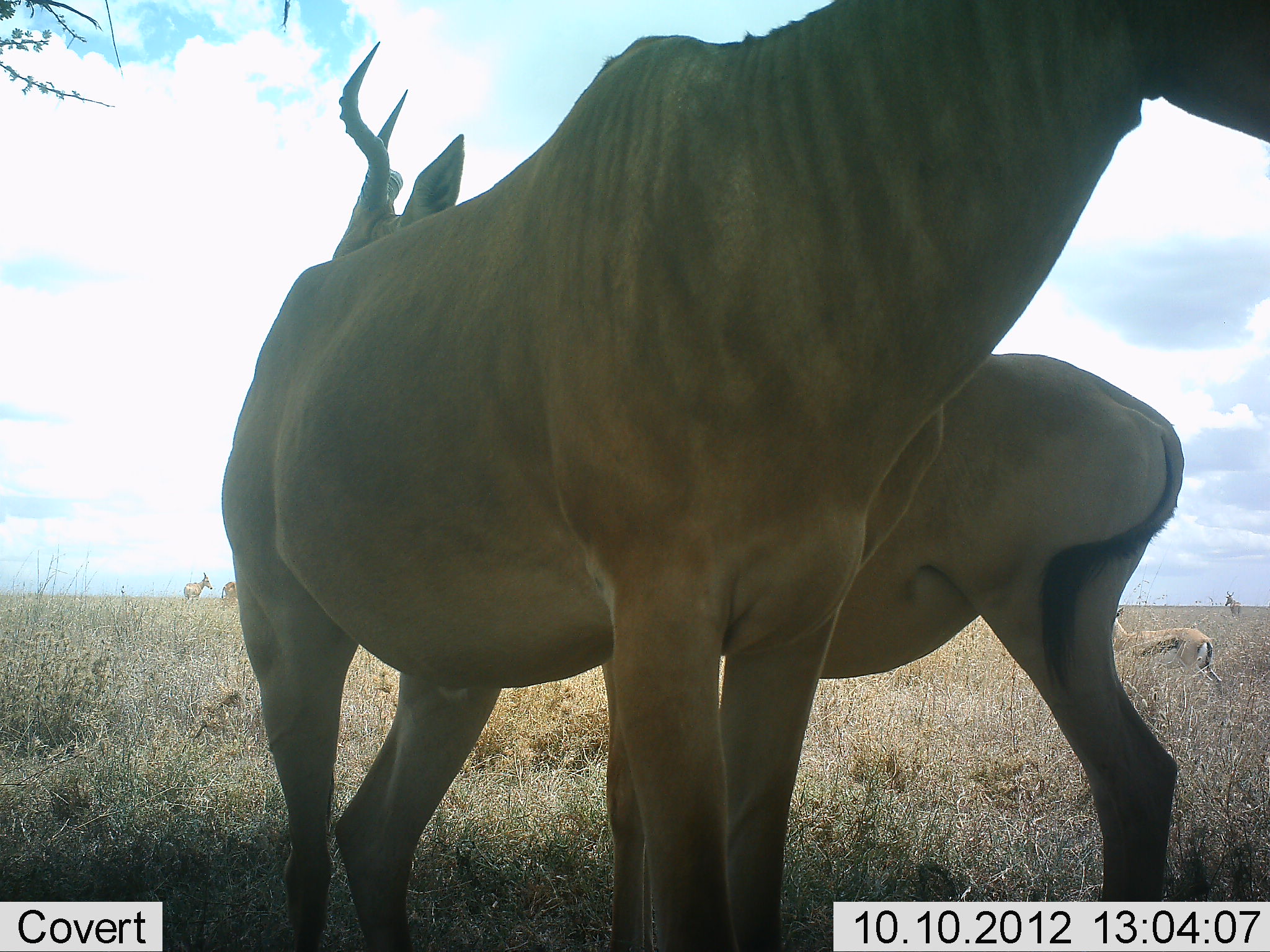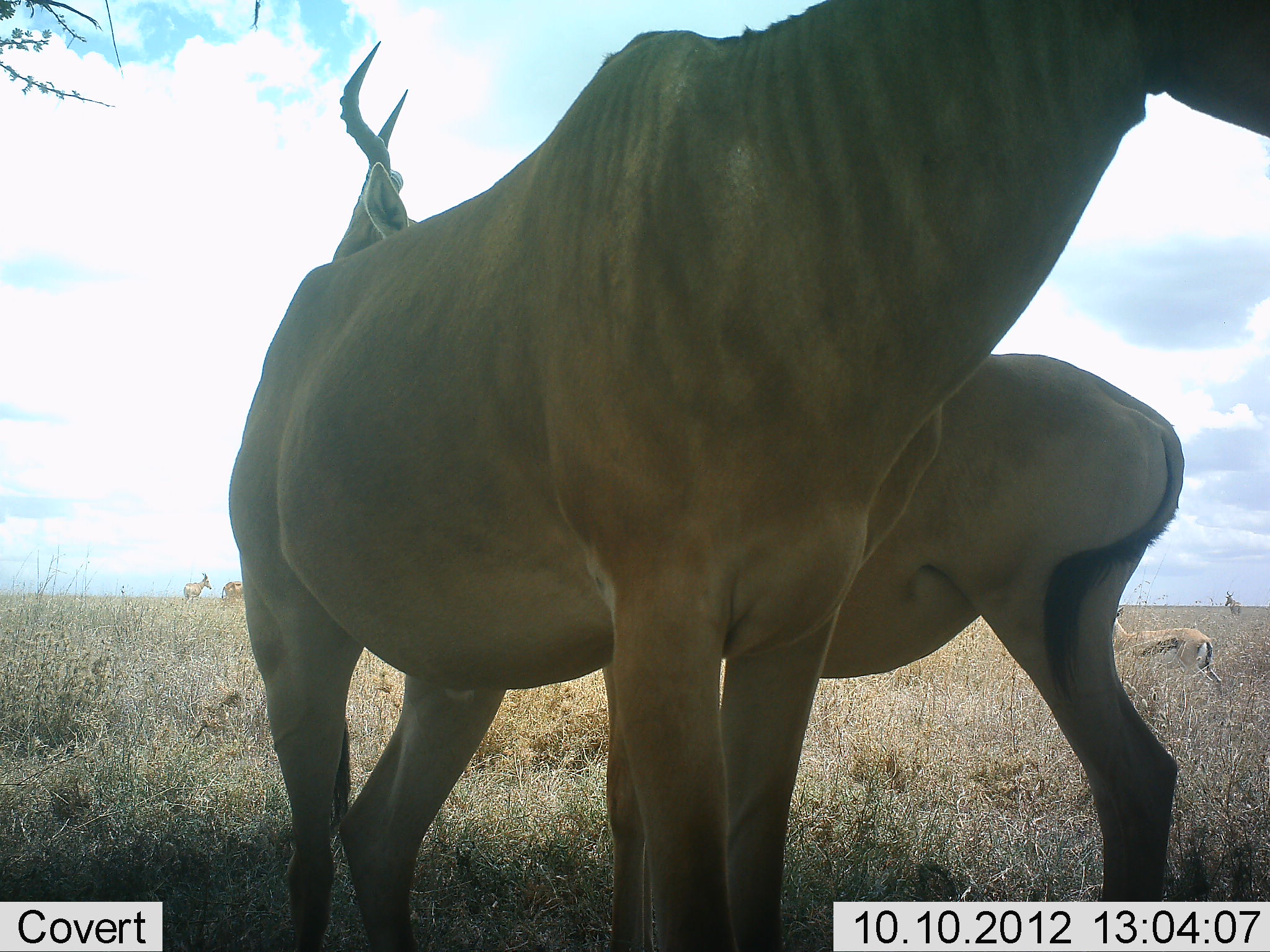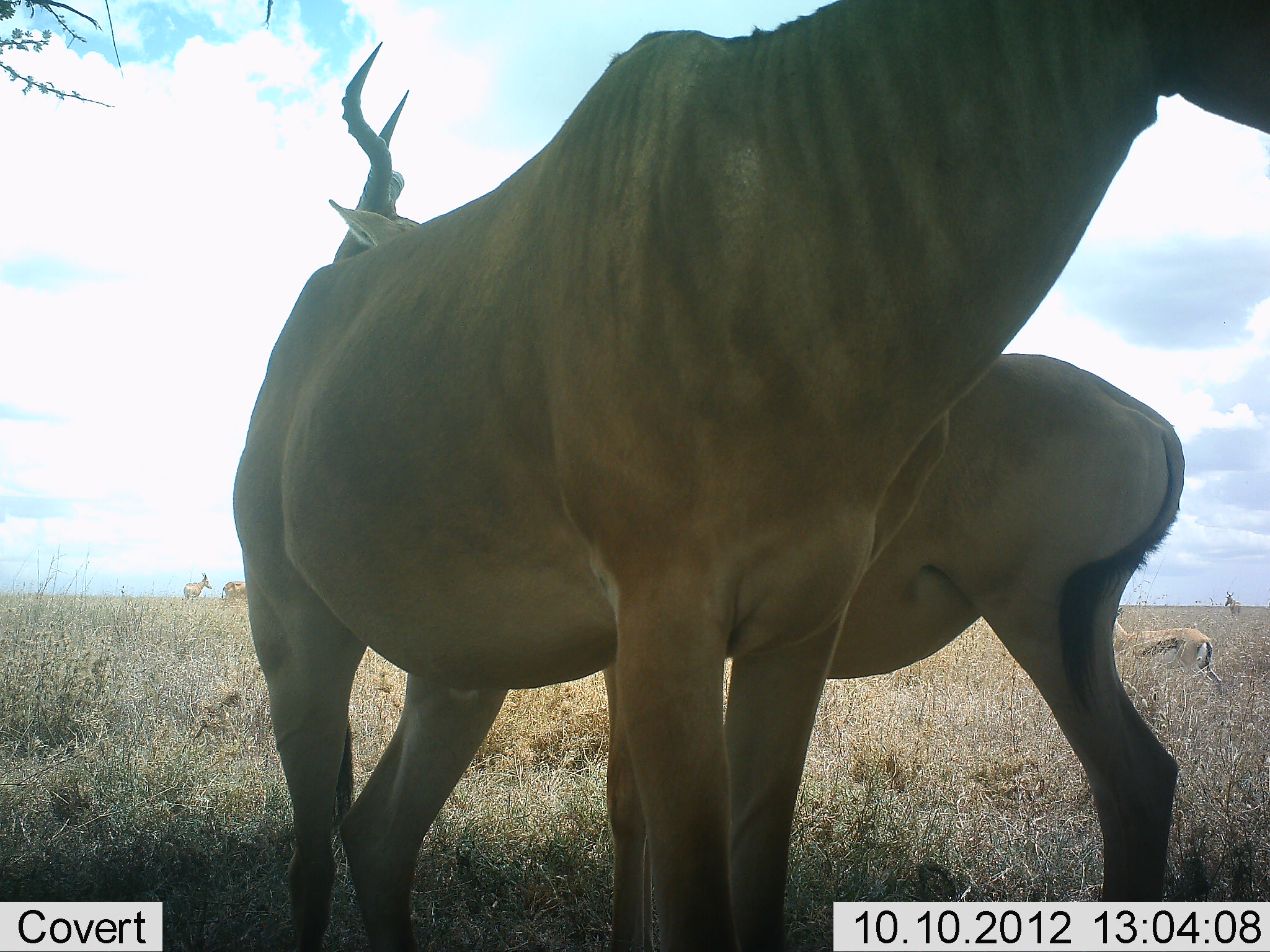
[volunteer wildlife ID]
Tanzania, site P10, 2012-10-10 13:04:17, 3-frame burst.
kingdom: Animalia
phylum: Chordata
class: Mammalia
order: Artiodactyla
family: Bovidae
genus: Eudorcas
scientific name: Eudorcas thomsonii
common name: thomson's gazelle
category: gazellethomsons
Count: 1.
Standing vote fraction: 77%.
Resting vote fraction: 0%.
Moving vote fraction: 23%.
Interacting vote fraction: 0%.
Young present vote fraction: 0%.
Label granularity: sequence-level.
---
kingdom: Animalia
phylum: Chordata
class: Mammalia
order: Artiodactyla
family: Bovidae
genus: Alcelaphus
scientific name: Alcelaphus buselaphus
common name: hartebeest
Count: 2.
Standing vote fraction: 100%.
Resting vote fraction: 0%.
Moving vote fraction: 0%.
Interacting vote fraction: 0%.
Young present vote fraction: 0%.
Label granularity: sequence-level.